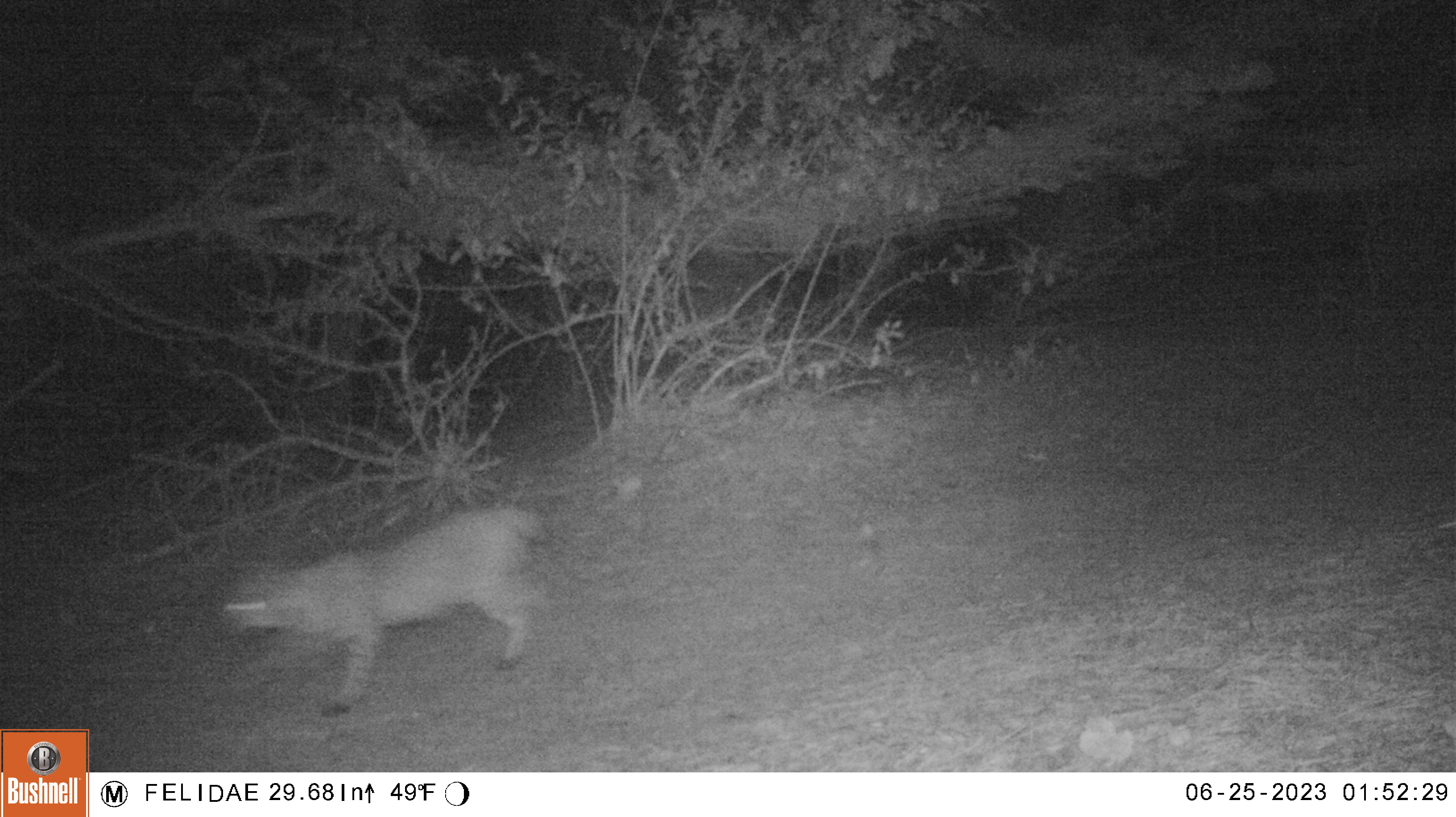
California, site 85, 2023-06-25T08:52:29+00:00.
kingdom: Animalia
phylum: Chordata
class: Mammalia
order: Carnivora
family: Felidae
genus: Lynx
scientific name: Lynx rufus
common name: bobcat